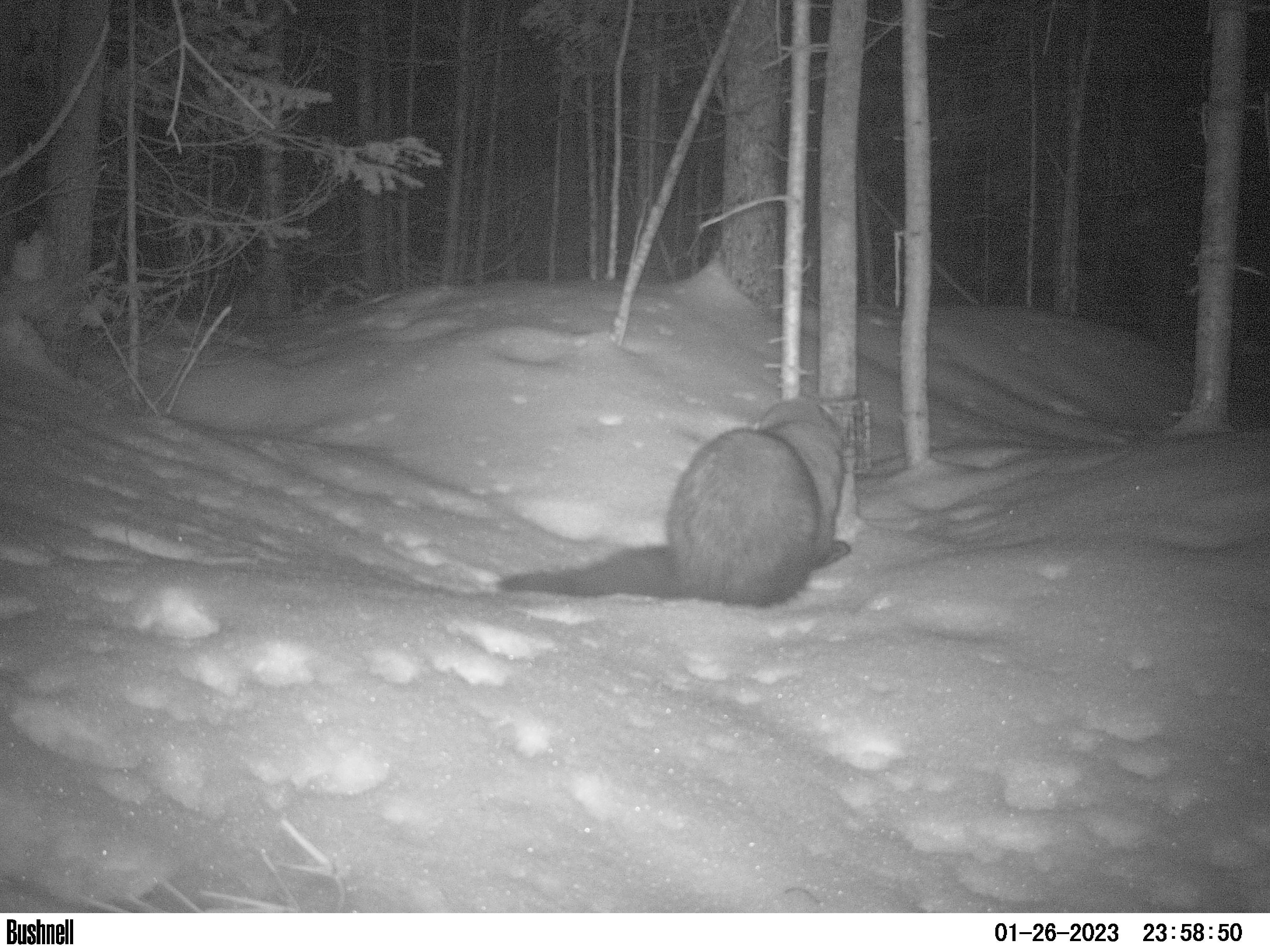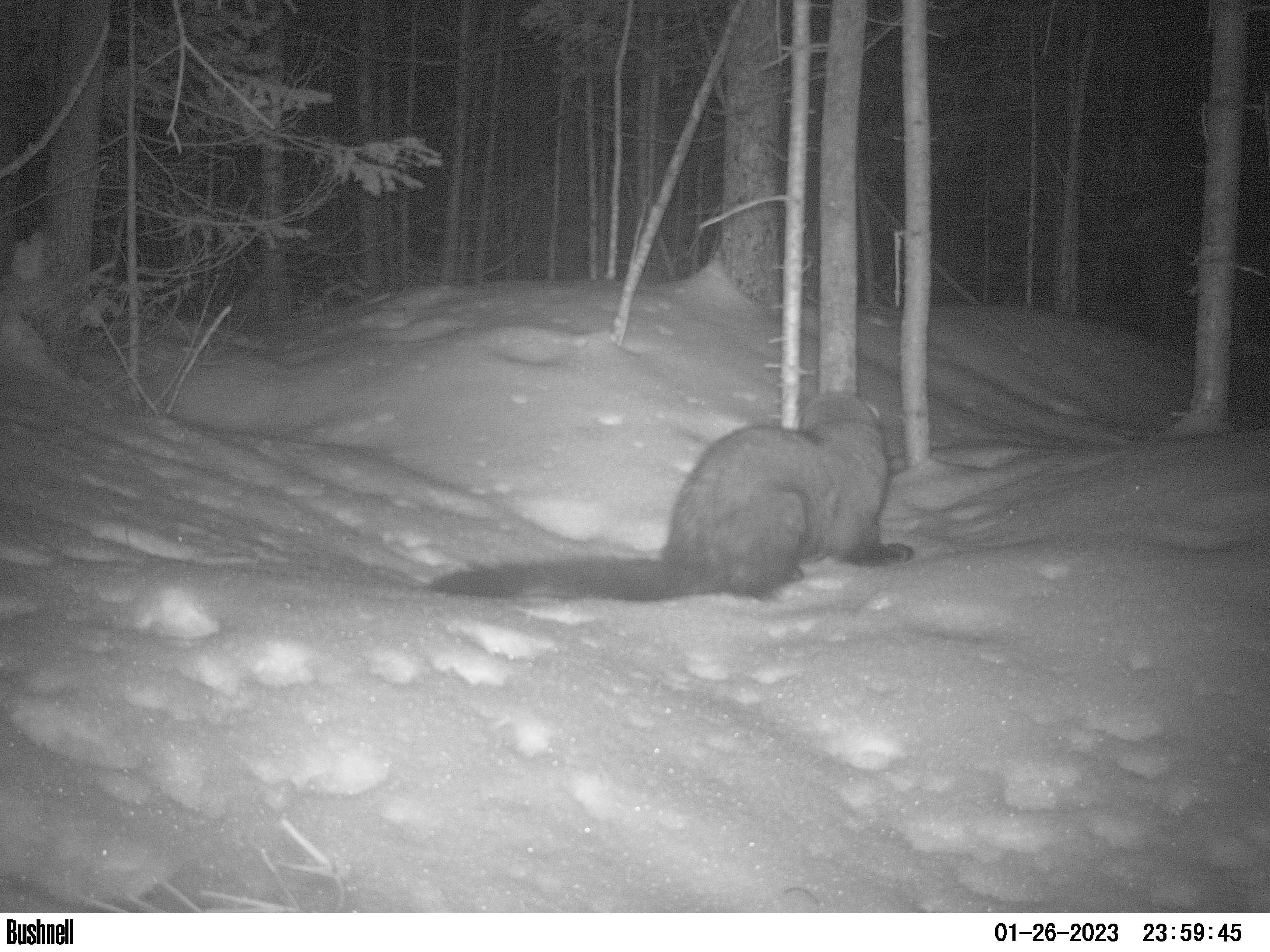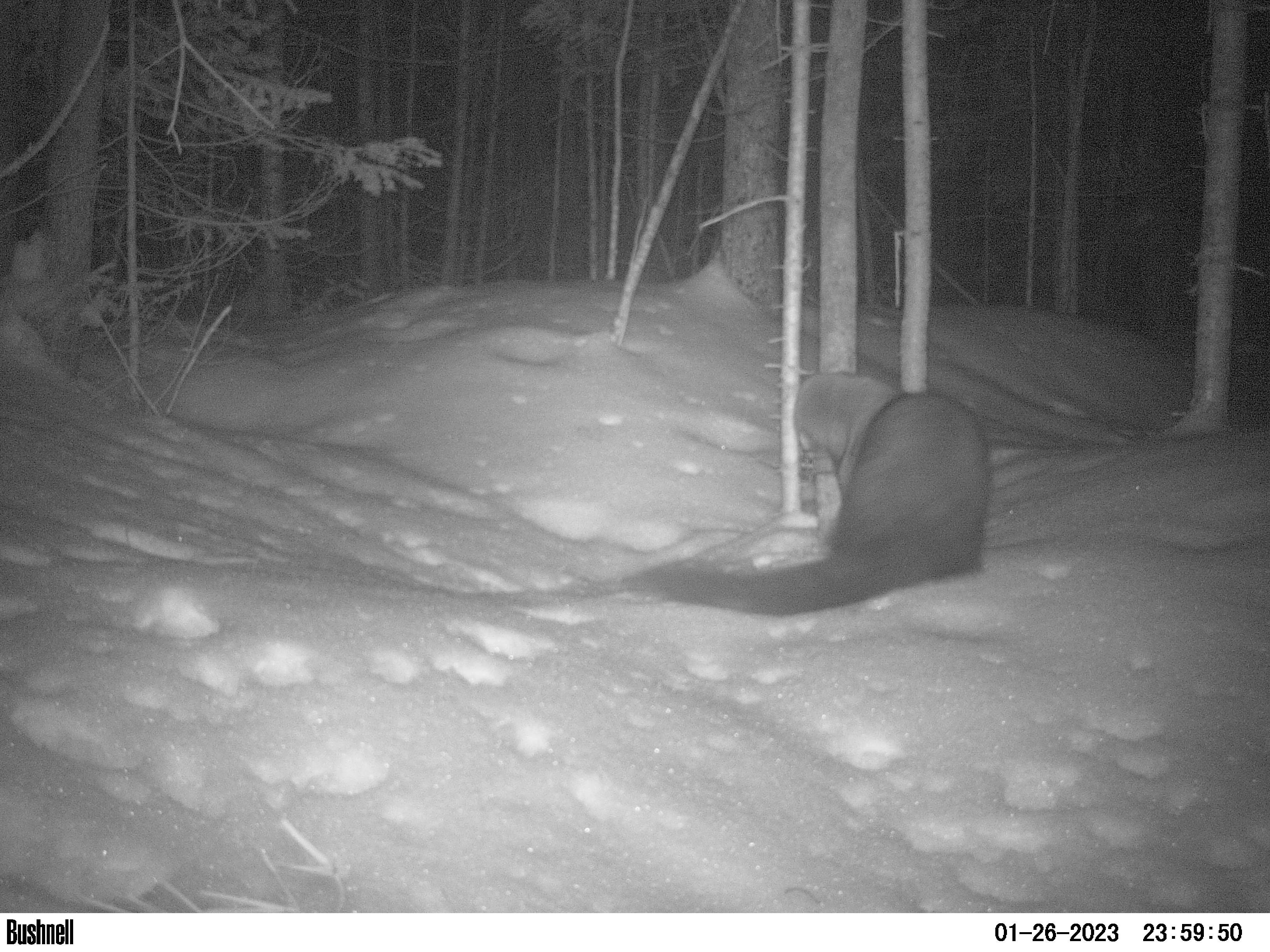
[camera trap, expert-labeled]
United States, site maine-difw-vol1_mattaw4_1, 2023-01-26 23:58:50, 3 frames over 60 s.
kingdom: Animalia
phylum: Chordata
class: Mammalia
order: Carnivora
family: Mustelidae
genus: Pekania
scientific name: Pekania pennanti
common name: fisher